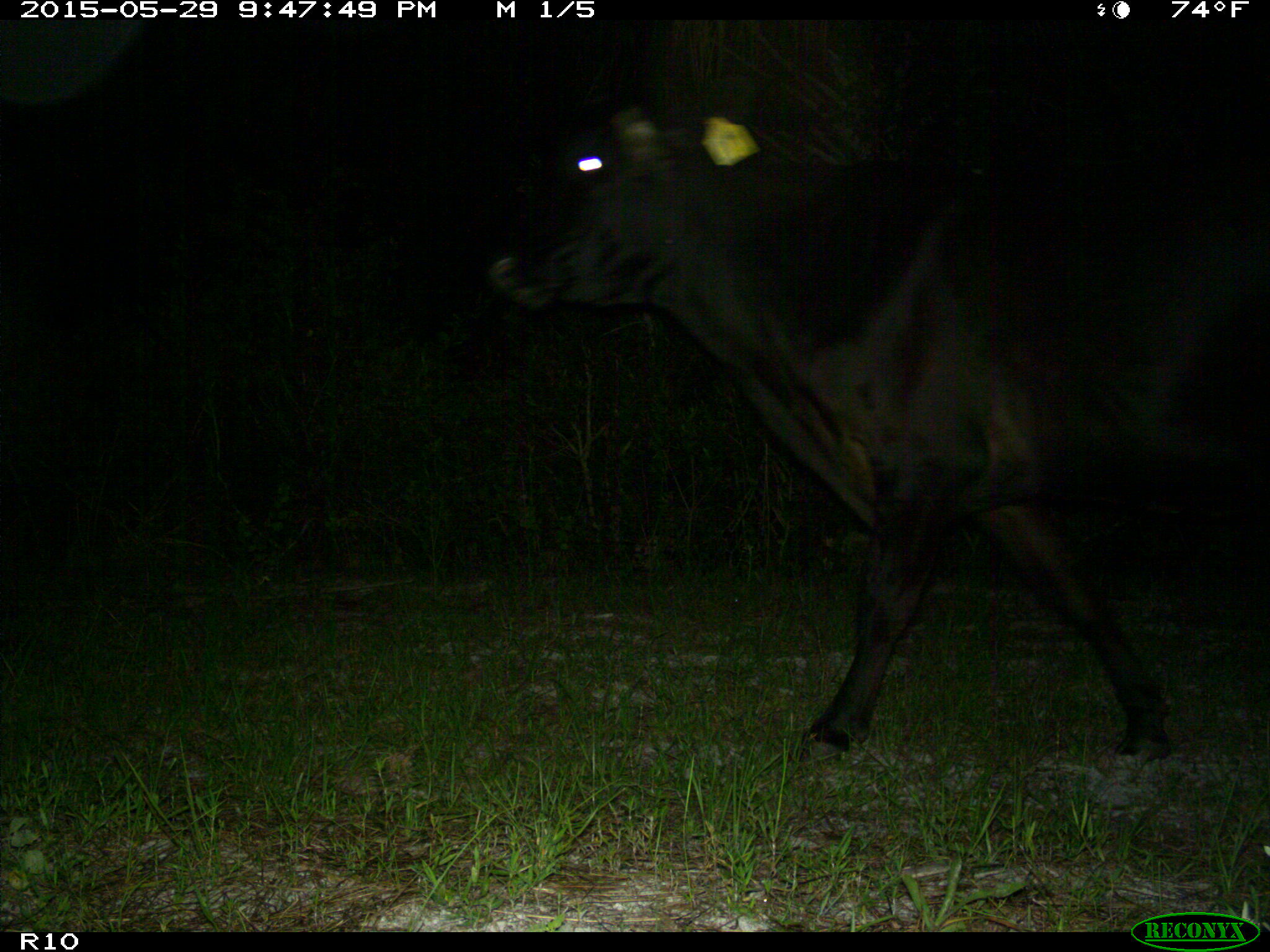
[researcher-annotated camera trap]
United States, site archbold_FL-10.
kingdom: Animalia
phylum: Chordata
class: Mammalia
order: Artiodactyla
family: Bovidae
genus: Bos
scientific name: Bos taurus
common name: domestic cow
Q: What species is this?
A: Bos taurus (domestic cow).